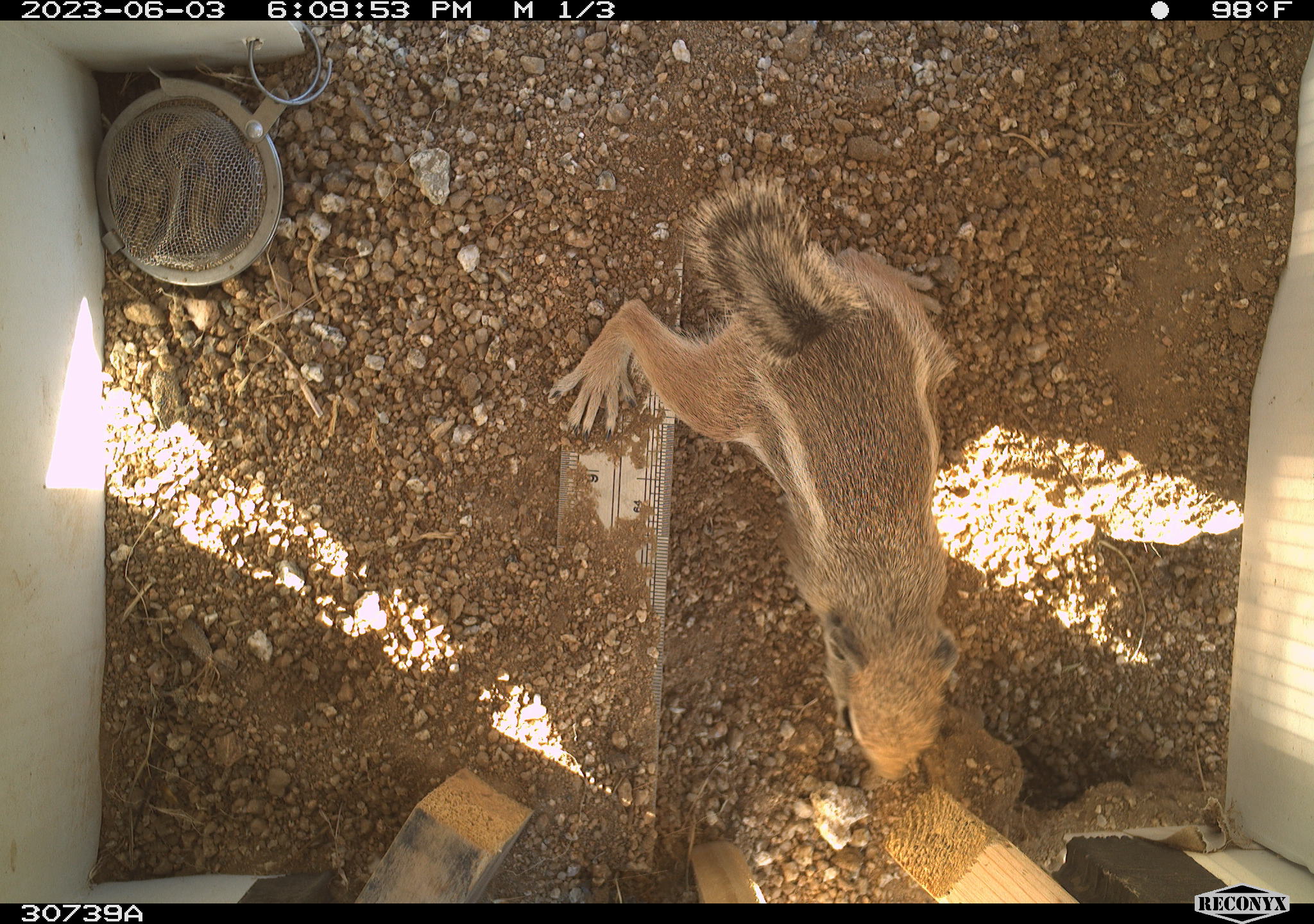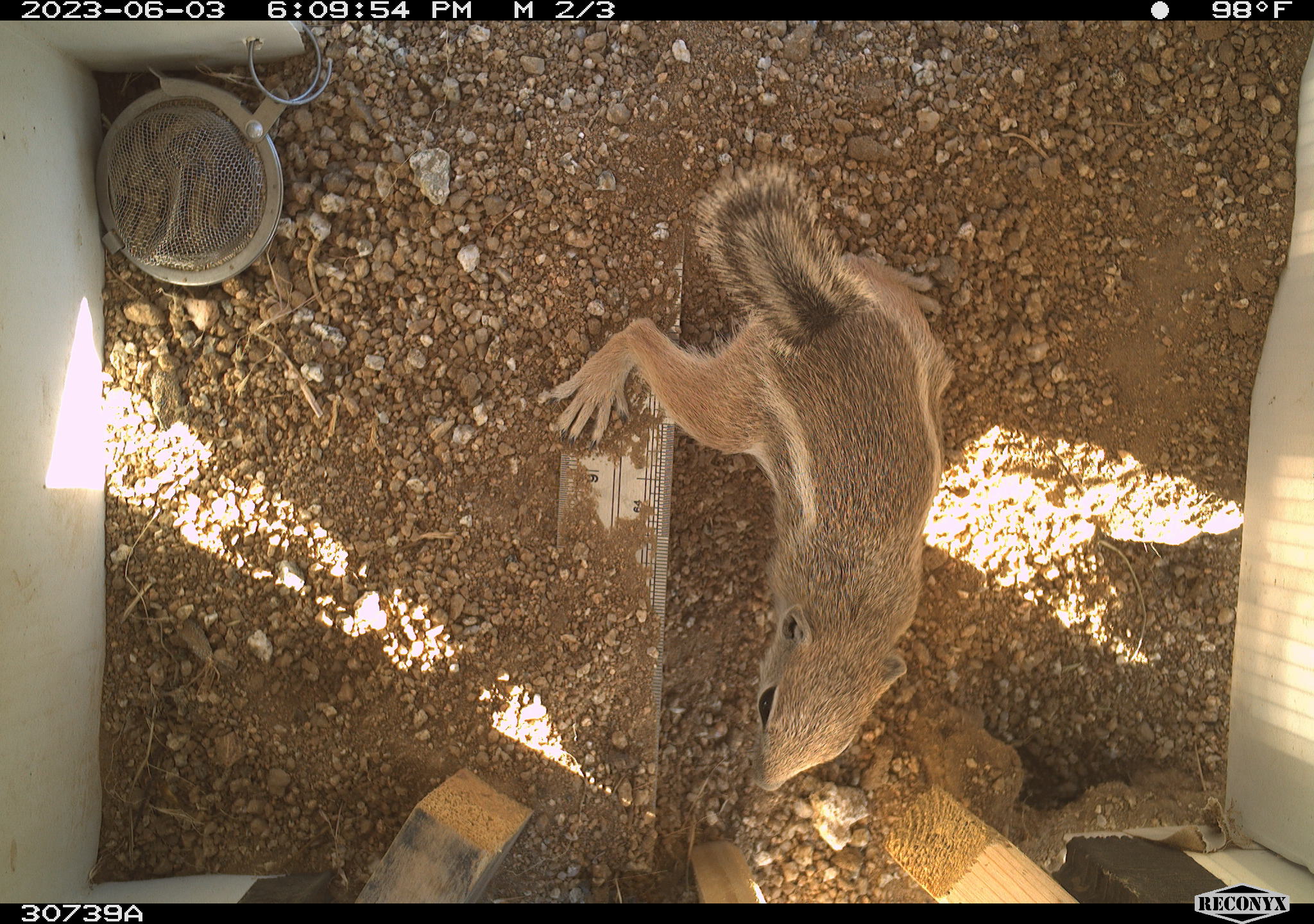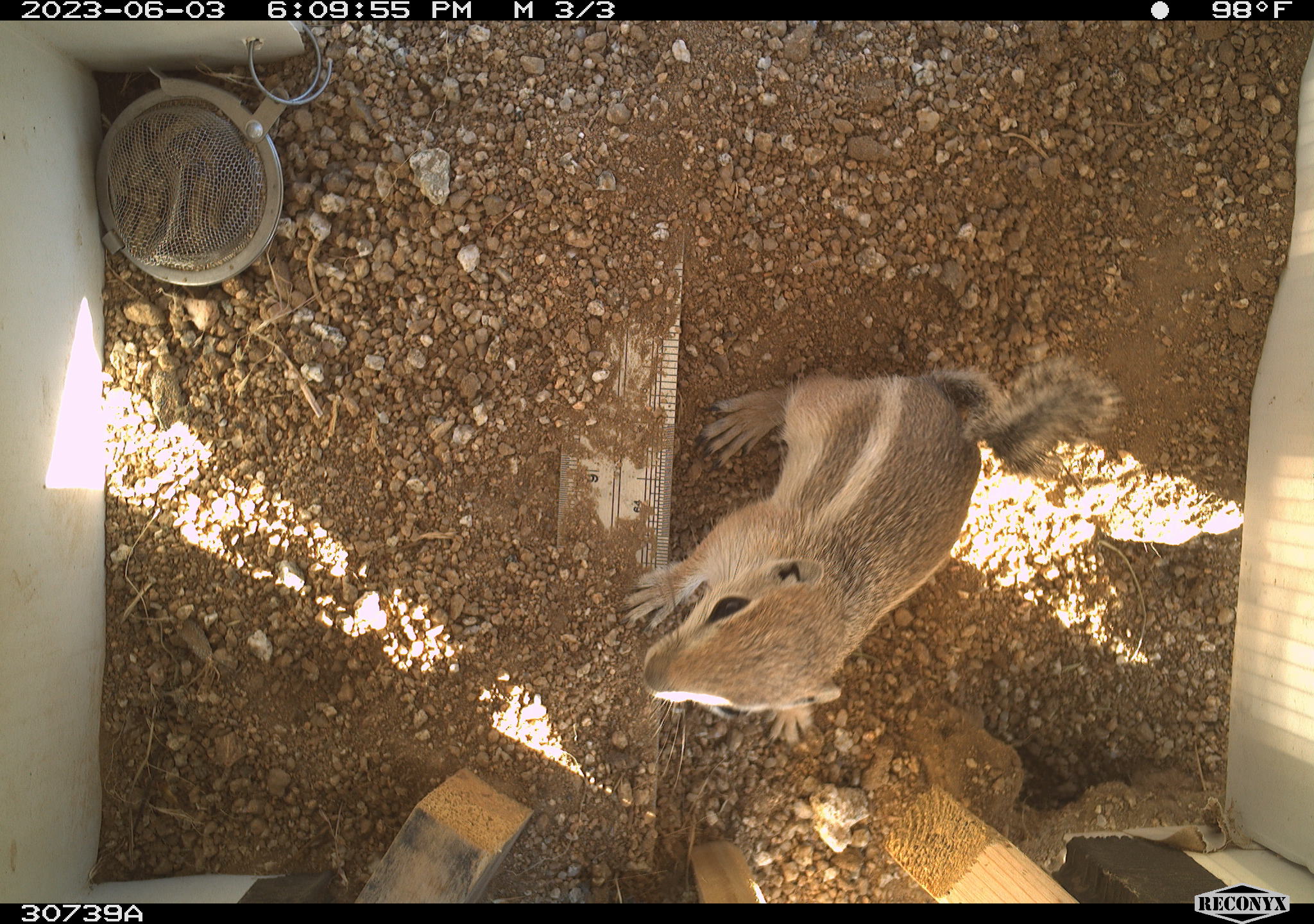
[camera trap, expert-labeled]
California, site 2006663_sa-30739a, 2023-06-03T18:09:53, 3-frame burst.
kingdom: Animalia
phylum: Chordata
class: Mammalia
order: Rodentia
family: Sciuridae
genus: Ammospermophilus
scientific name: Ammospermophilus leucurus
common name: white-tailed antelope squirrel